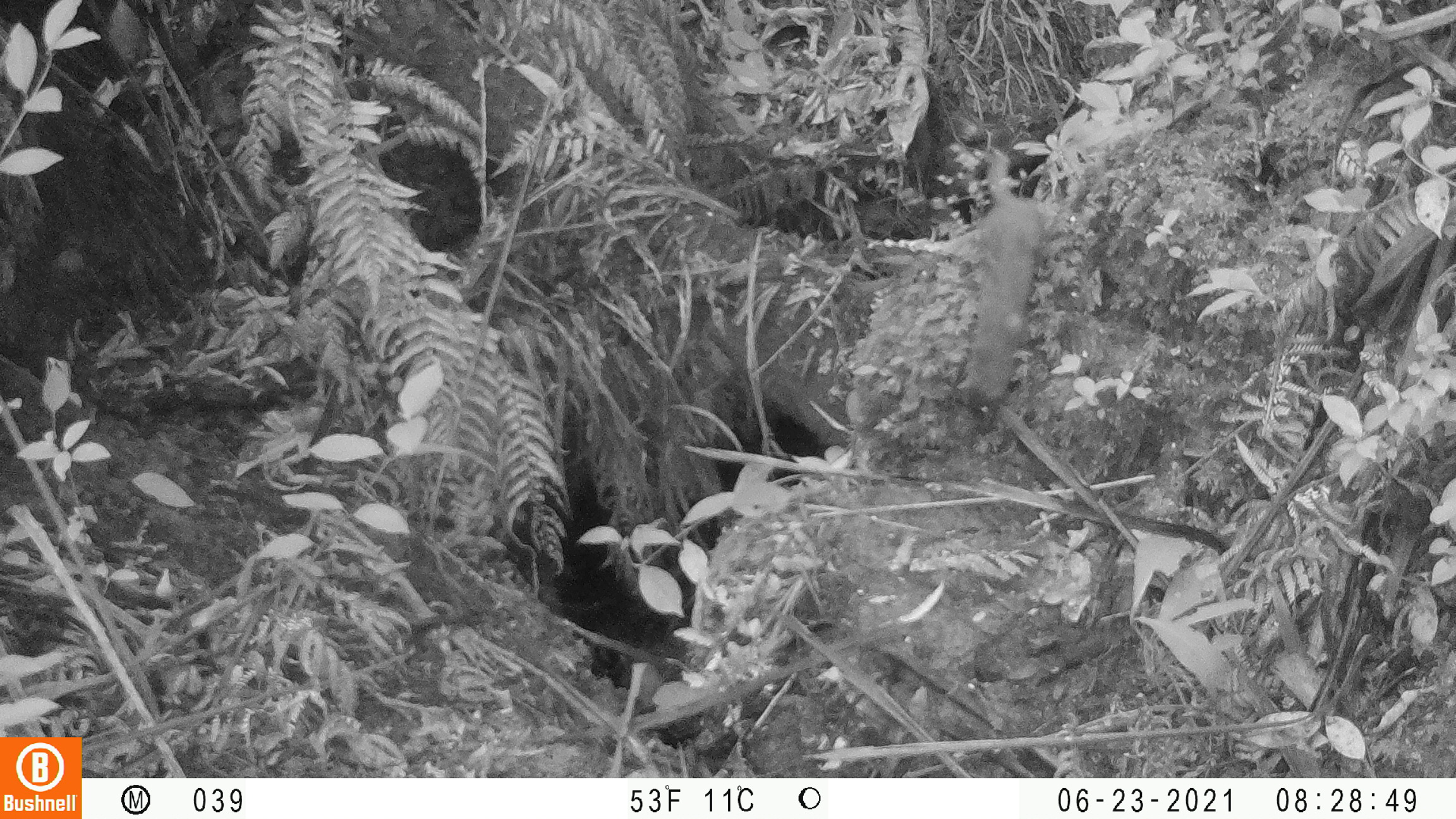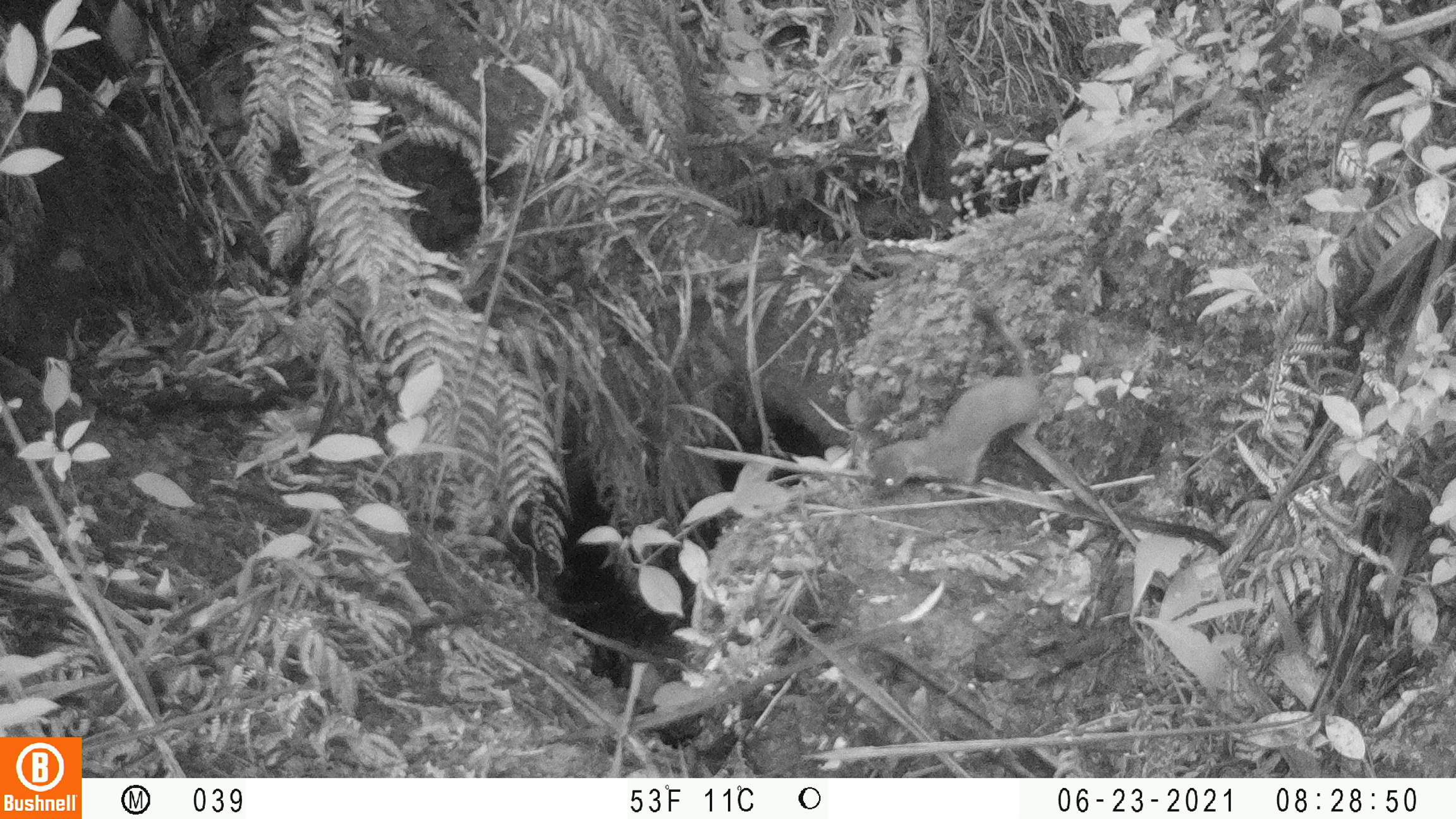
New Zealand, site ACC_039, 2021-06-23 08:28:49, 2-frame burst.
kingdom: Animalia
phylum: Chordata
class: Mammalia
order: Carnivora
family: Mustelidae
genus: Mustela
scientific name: Mustela erminea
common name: stoat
Stoat (Mustela erminea).